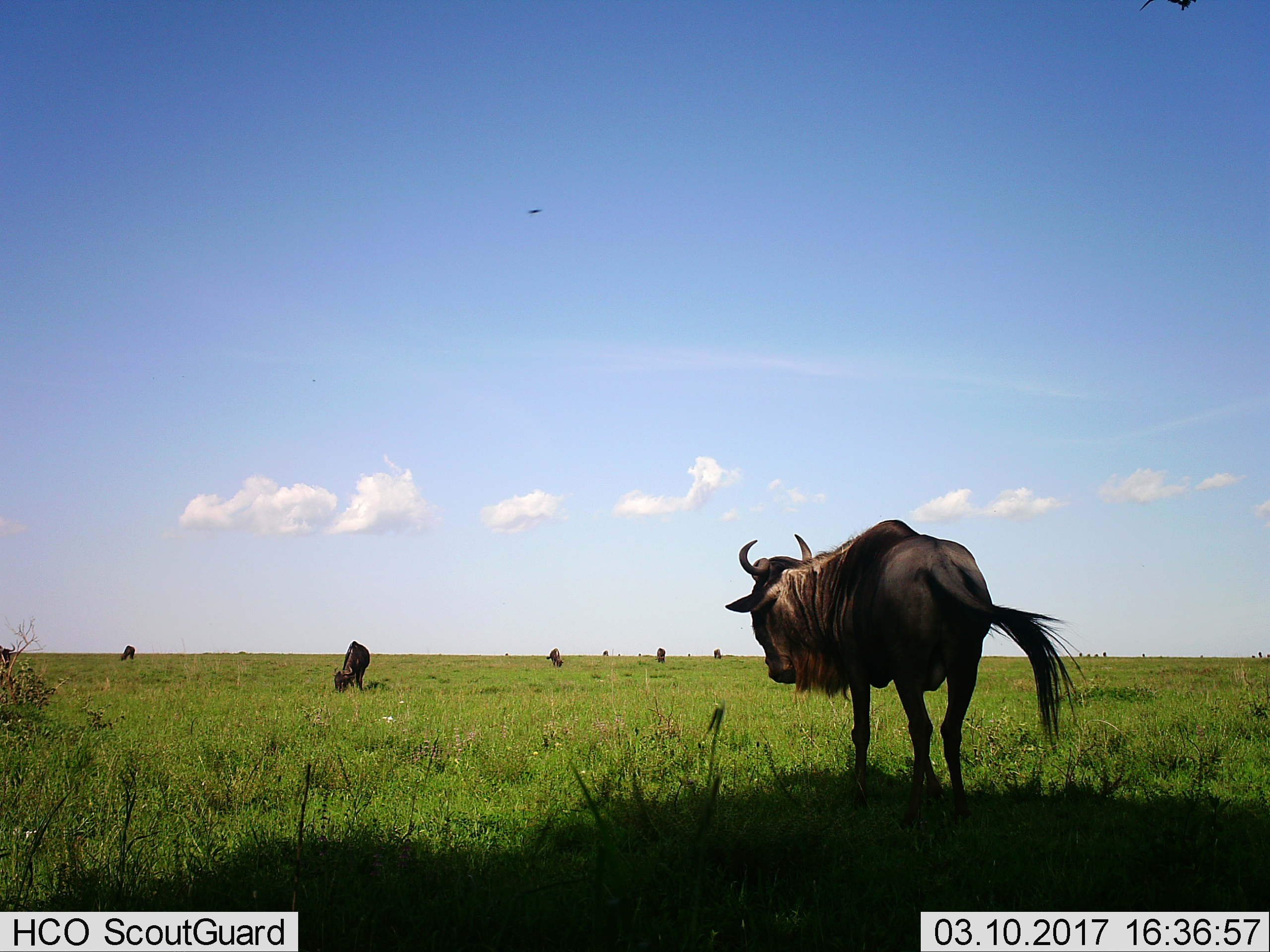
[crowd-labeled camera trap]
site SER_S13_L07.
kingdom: Animalia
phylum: Chordata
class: Mammalia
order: Artiodactyla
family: Bovidae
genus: Connochaetes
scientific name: Connochaetes taurinus taurinus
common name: blue wildebeest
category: wildebeestblue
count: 7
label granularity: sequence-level